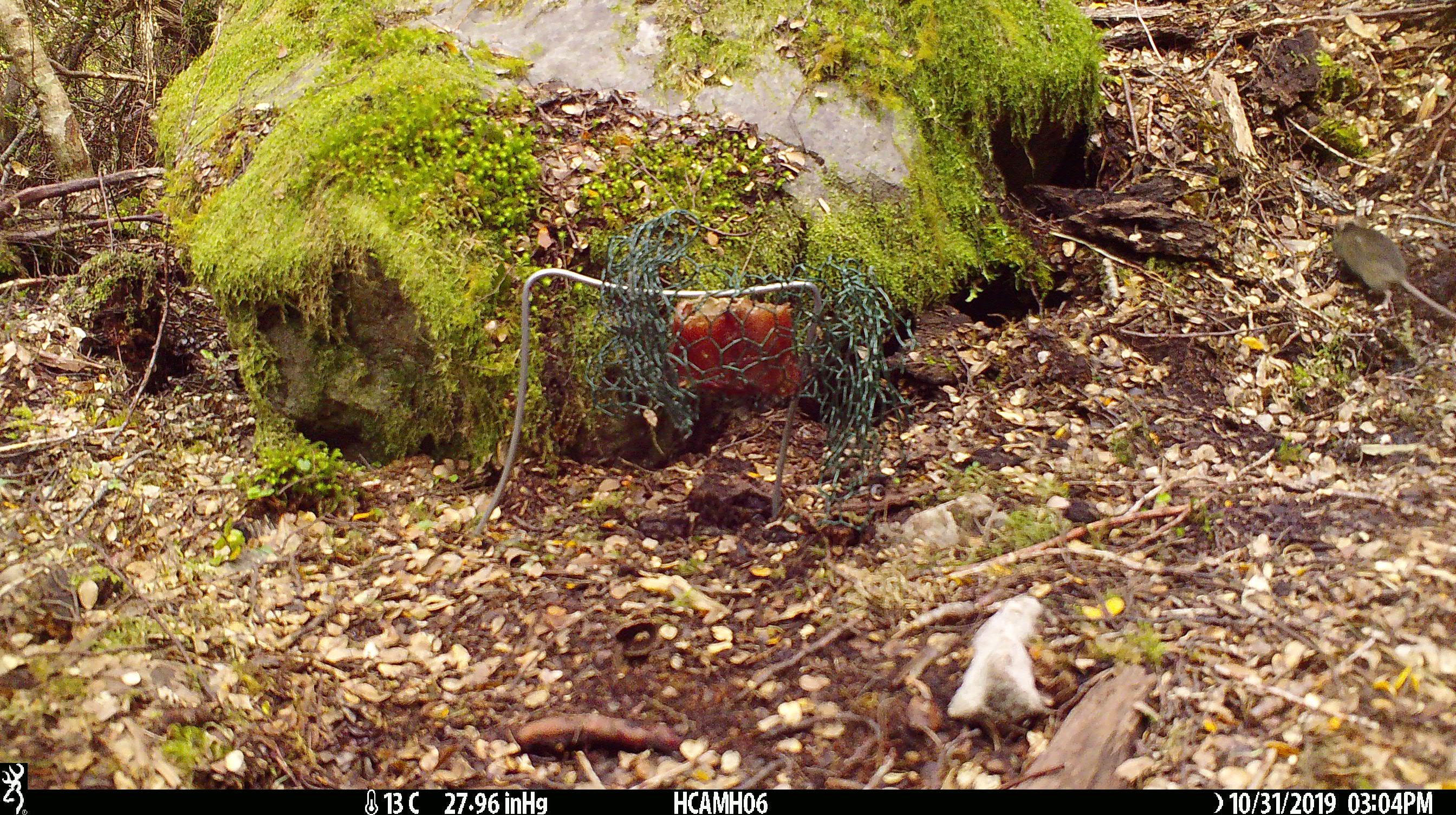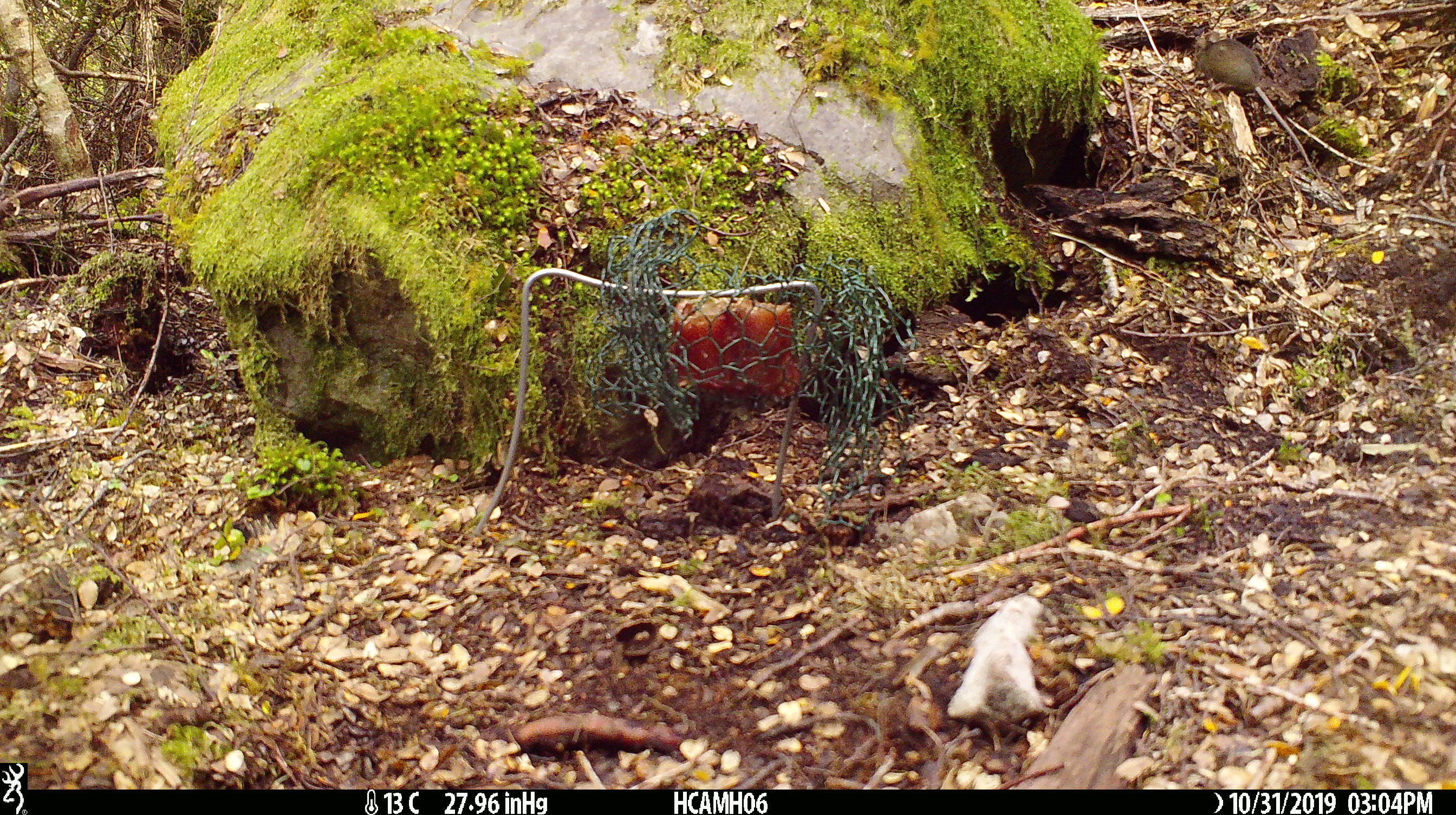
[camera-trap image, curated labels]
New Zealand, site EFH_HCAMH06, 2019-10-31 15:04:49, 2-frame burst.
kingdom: Animalia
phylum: Chordata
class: Mammalia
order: Rodentia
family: Muridae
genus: Mus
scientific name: Mus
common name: mouse